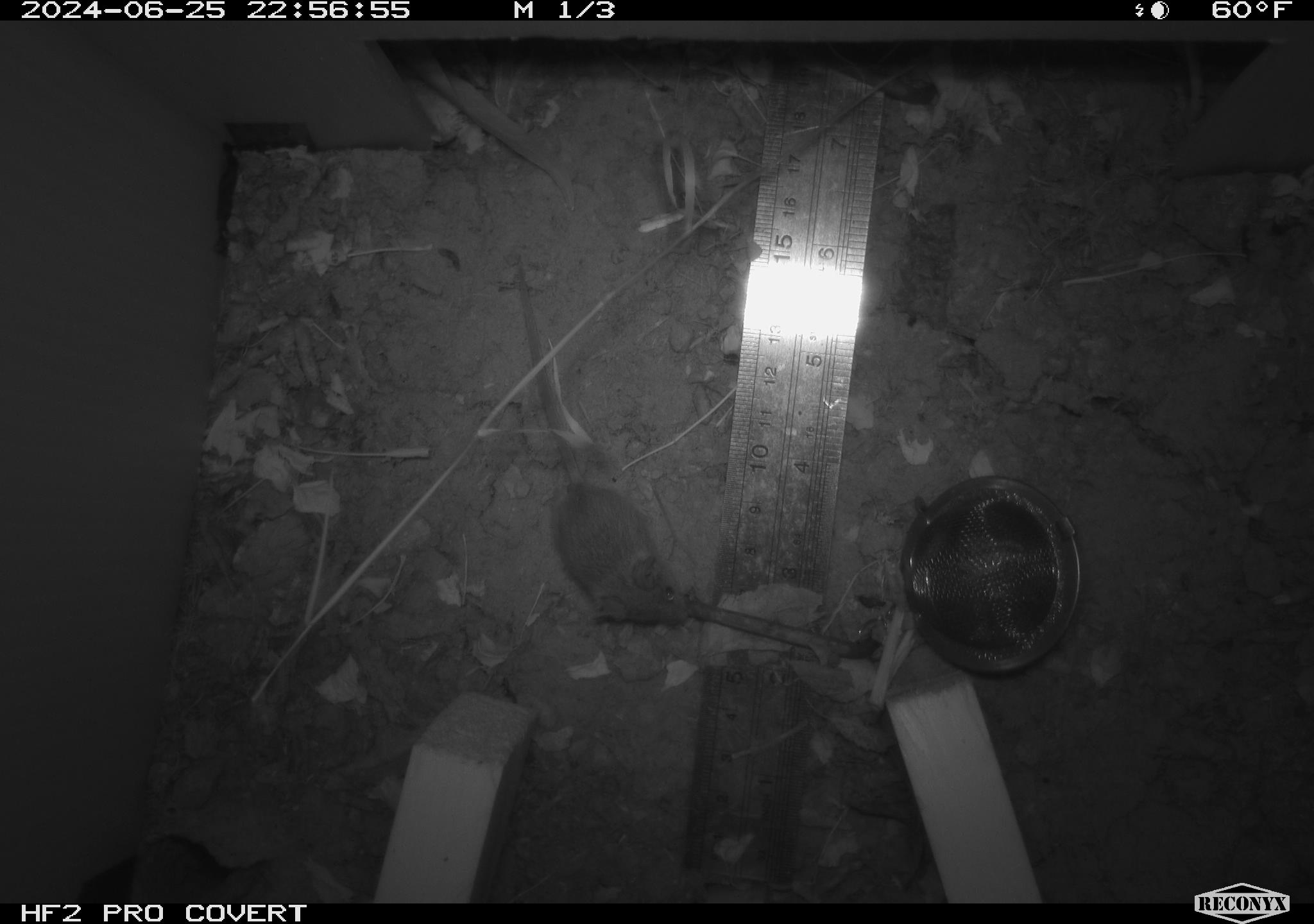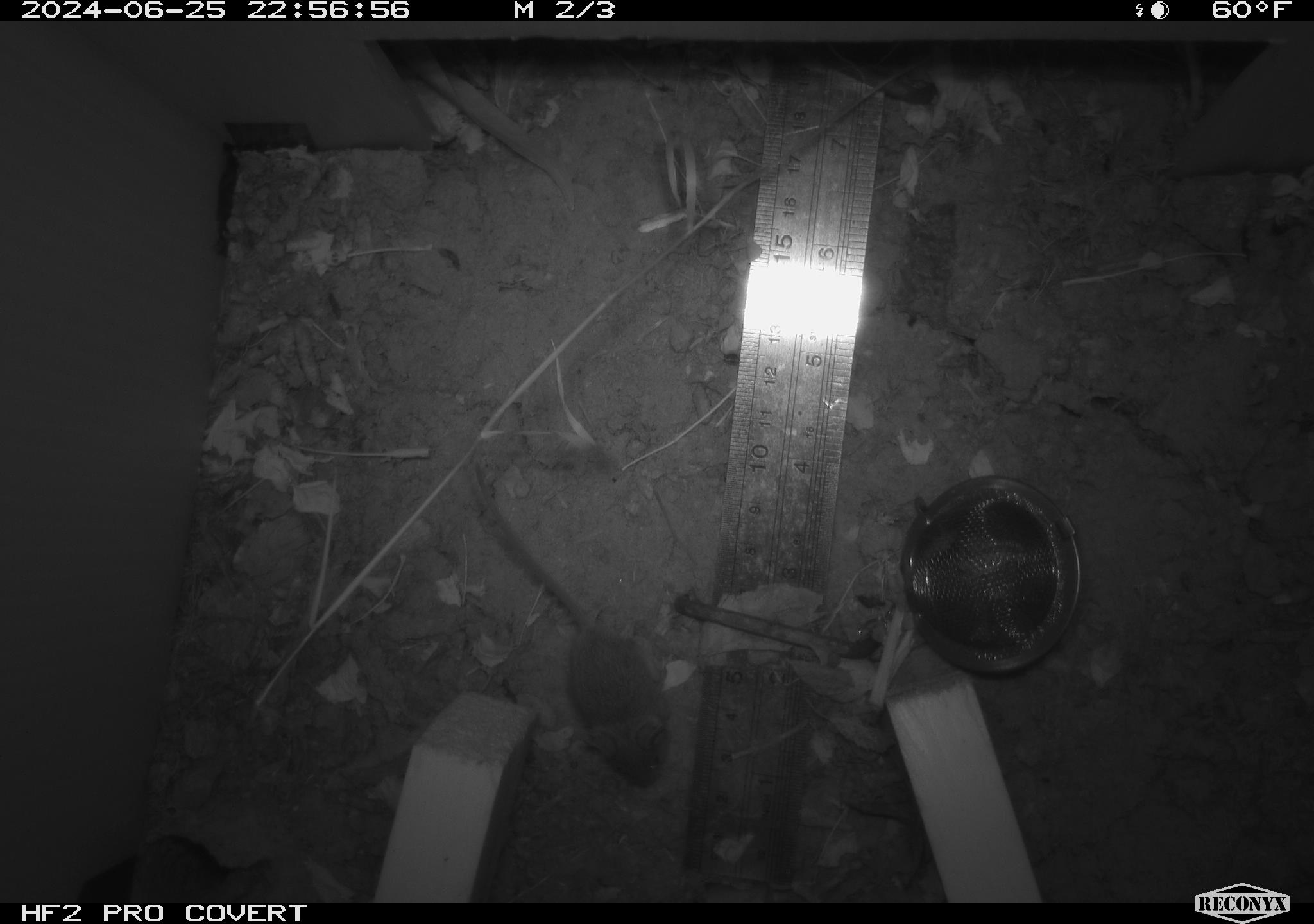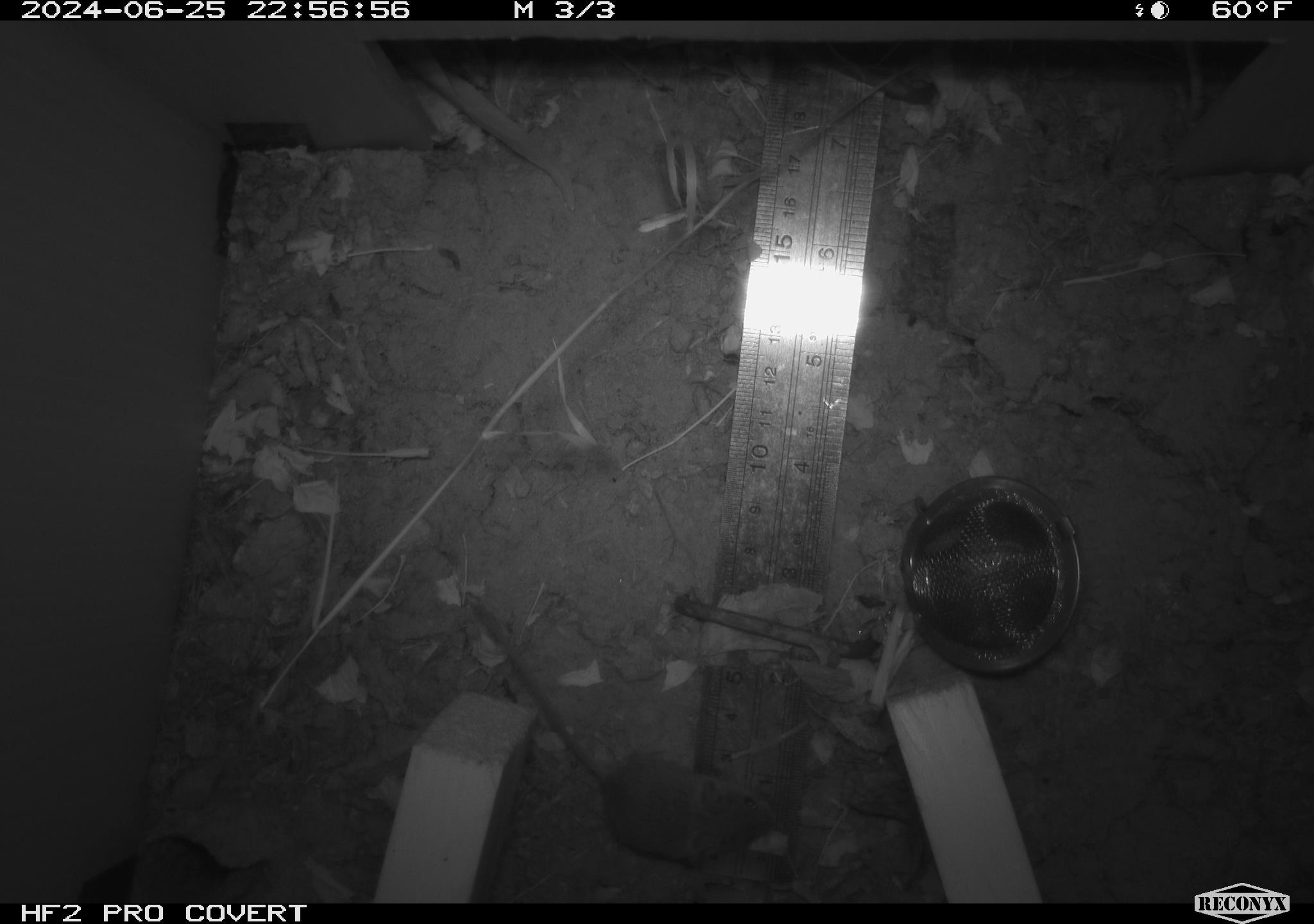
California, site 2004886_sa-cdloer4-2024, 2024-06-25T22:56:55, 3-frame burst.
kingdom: Animalia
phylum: Chordata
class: Mammalia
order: Rodentia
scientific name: Rodentia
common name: rodent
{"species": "rodent (Rodentia)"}